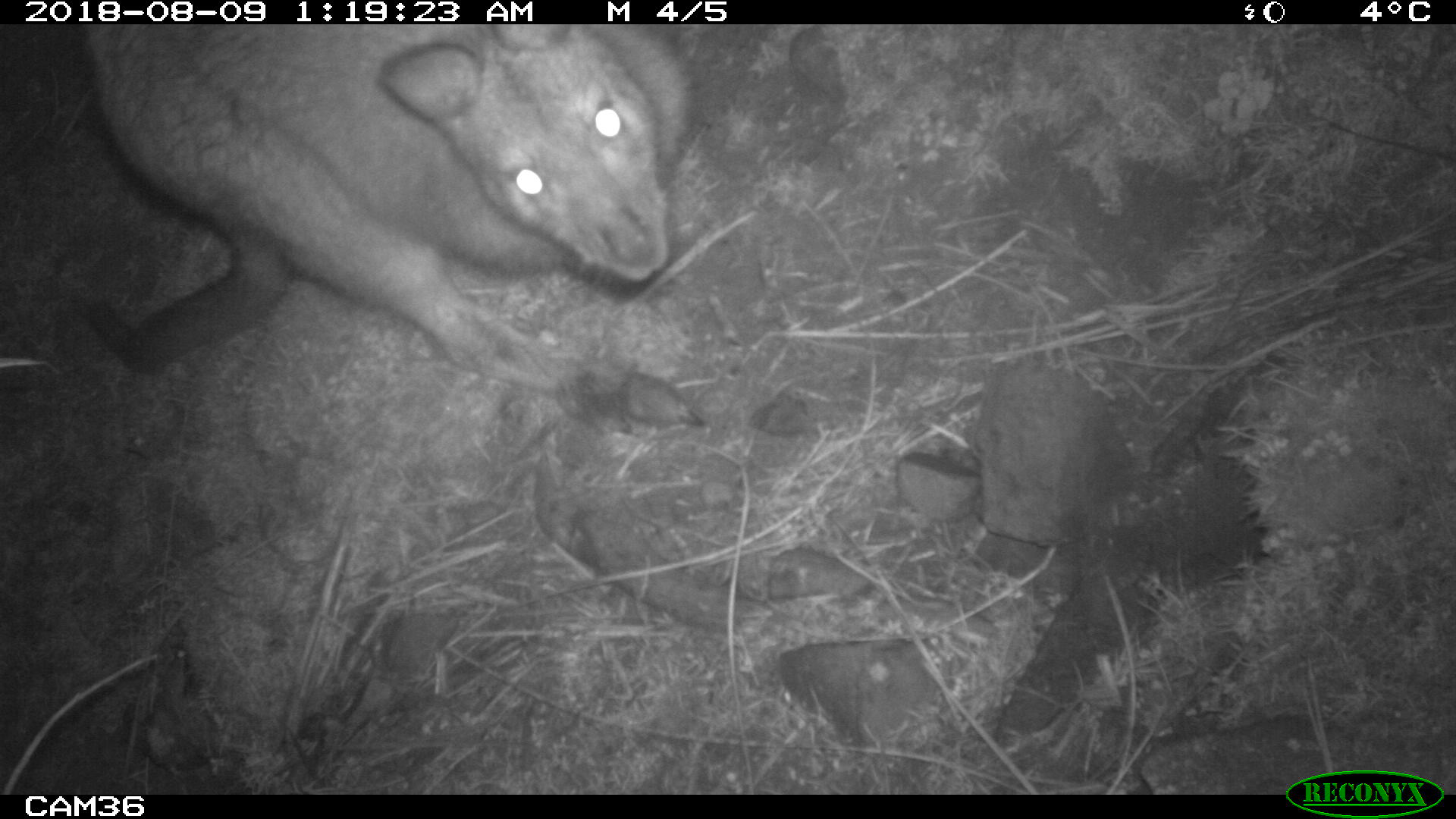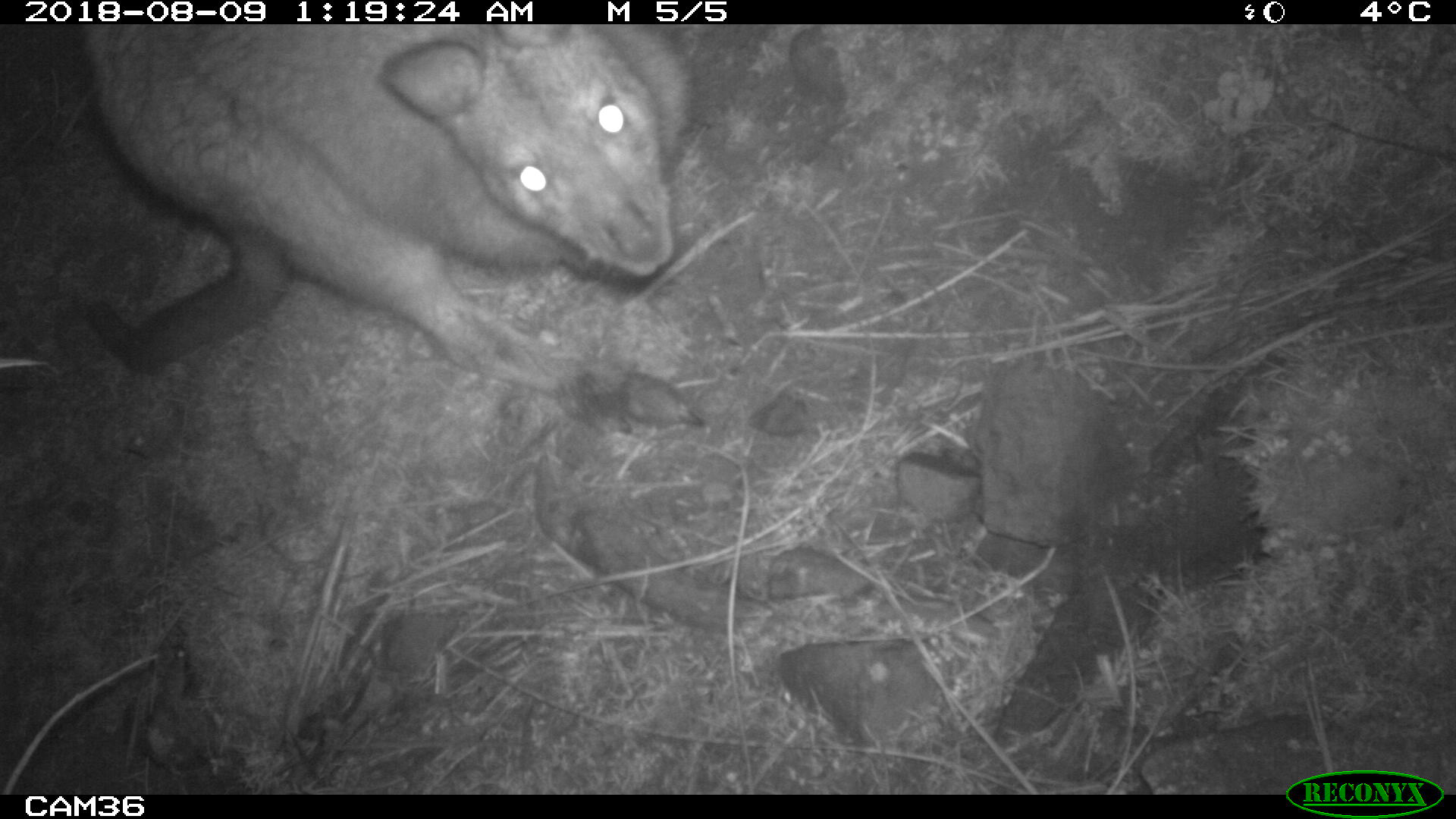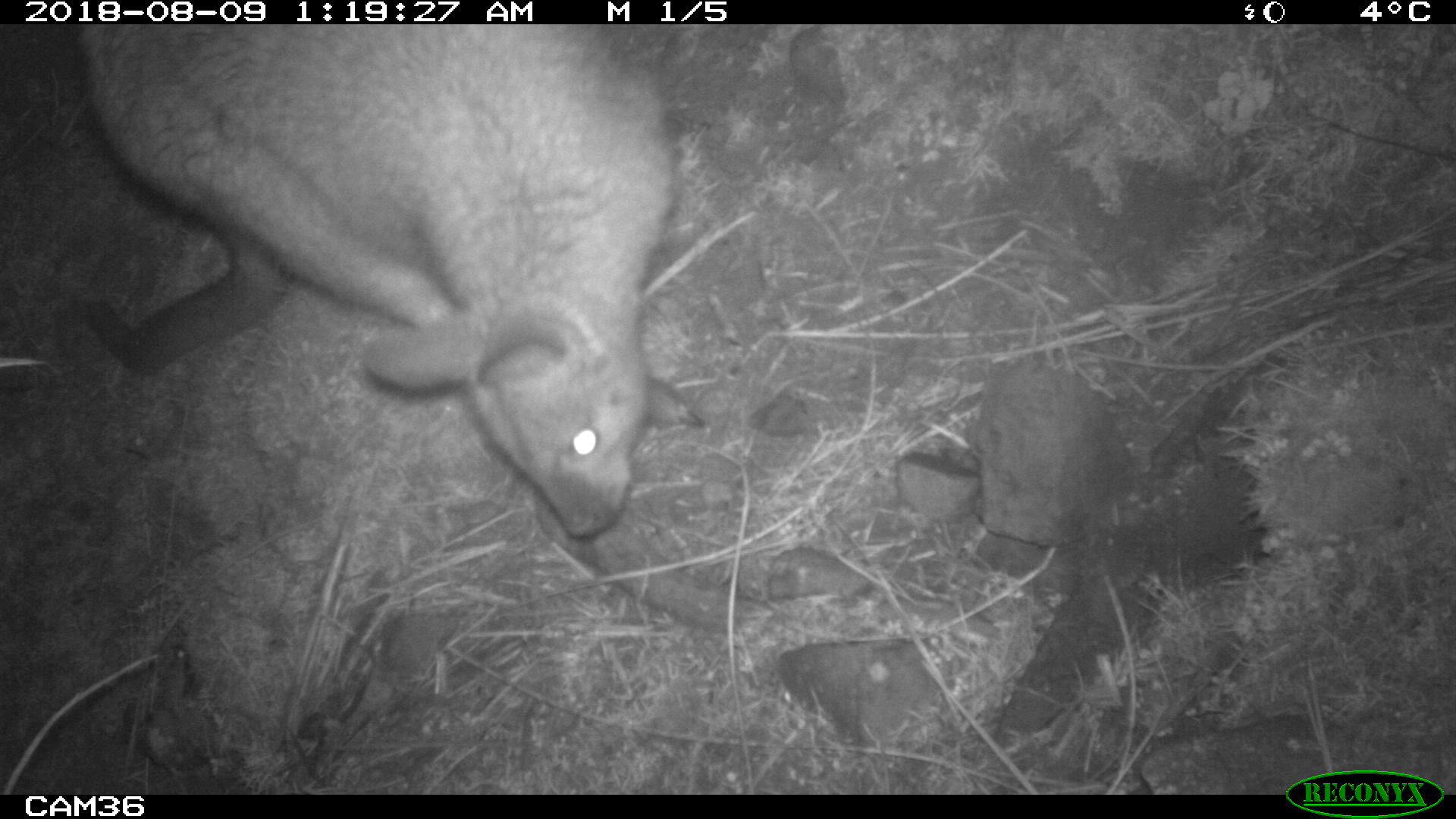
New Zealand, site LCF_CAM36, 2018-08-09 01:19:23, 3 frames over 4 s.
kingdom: Animalia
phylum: Chordata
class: Mammalia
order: Diprotodontia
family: Macropodidae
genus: Notamacropus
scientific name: Notamacropus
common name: wallaby